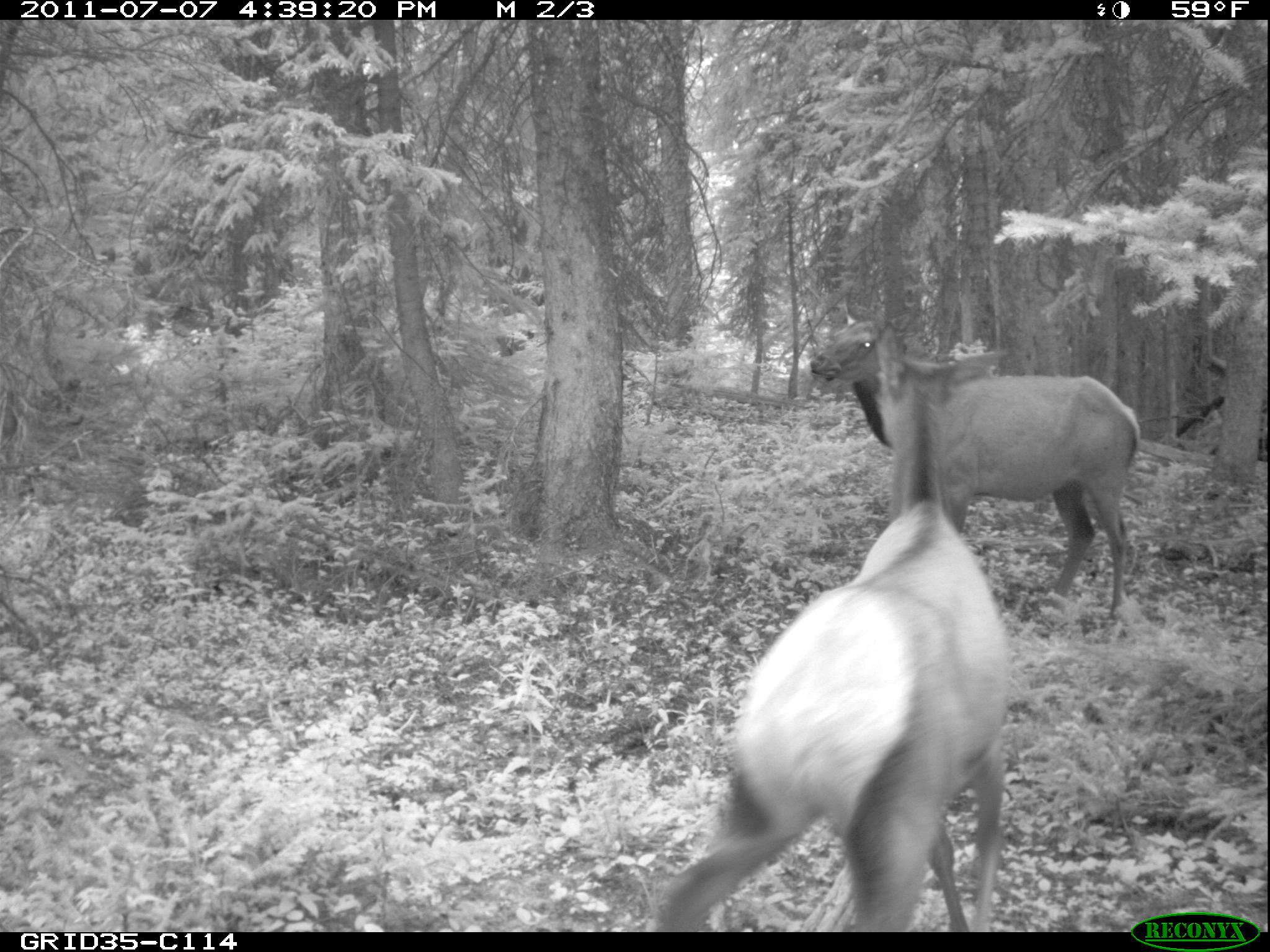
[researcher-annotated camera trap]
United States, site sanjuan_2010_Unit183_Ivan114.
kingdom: Animalia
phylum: Chordata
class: Mammalia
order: Artiodactyla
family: Cervidae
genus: Cervus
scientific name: Cervus elaphus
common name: red deer